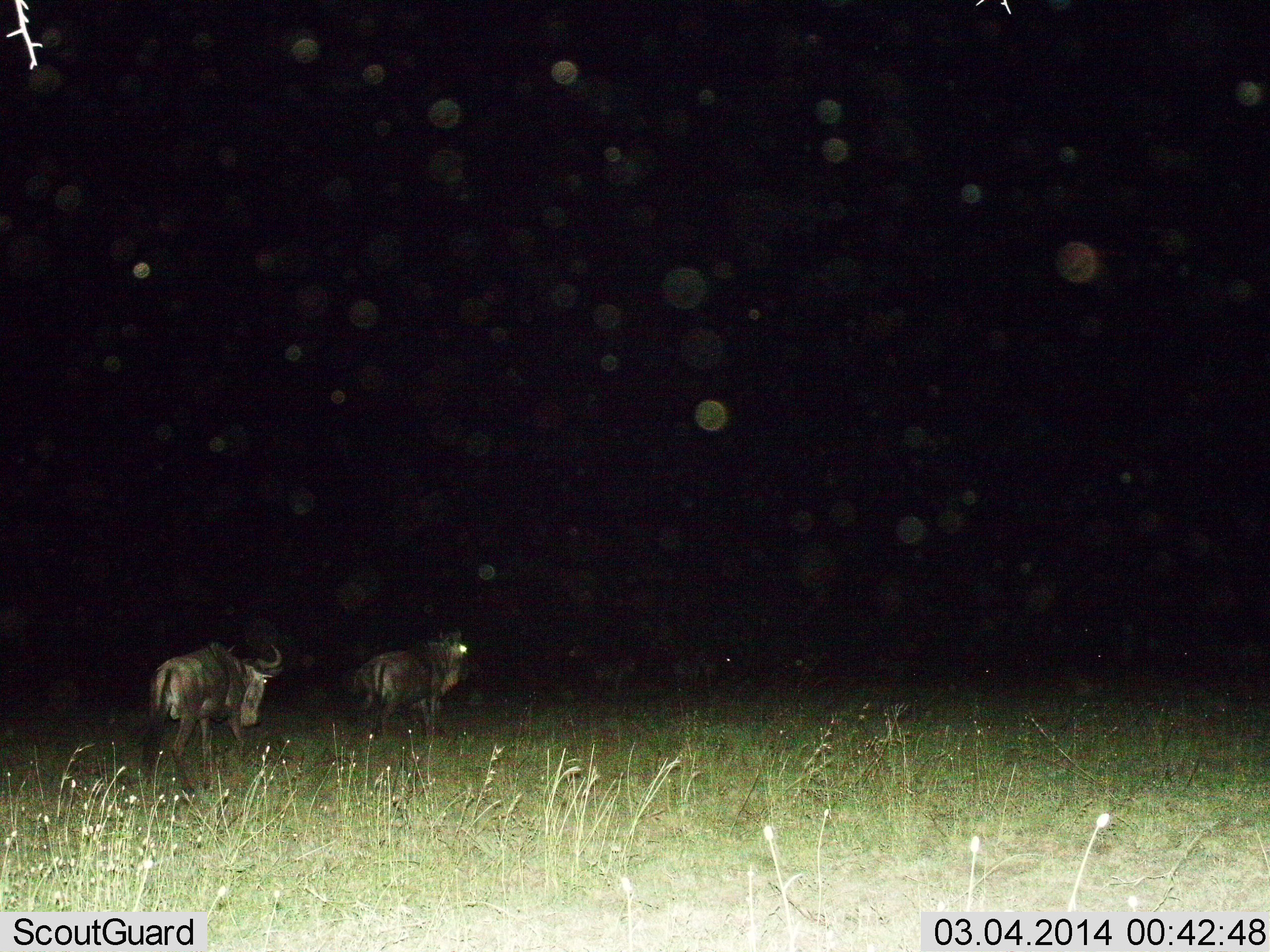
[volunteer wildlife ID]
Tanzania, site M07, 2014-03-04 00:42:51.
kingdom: Animalia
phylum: Chordata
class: Mammalia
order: Artiodactyla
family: Bovidae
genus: Connochaetes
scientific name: Connochaetes taurinus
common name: blue wildebeest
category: wildebeest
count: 2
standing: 32%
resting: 0%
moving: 65%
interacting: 0%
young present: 0%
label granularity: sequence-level